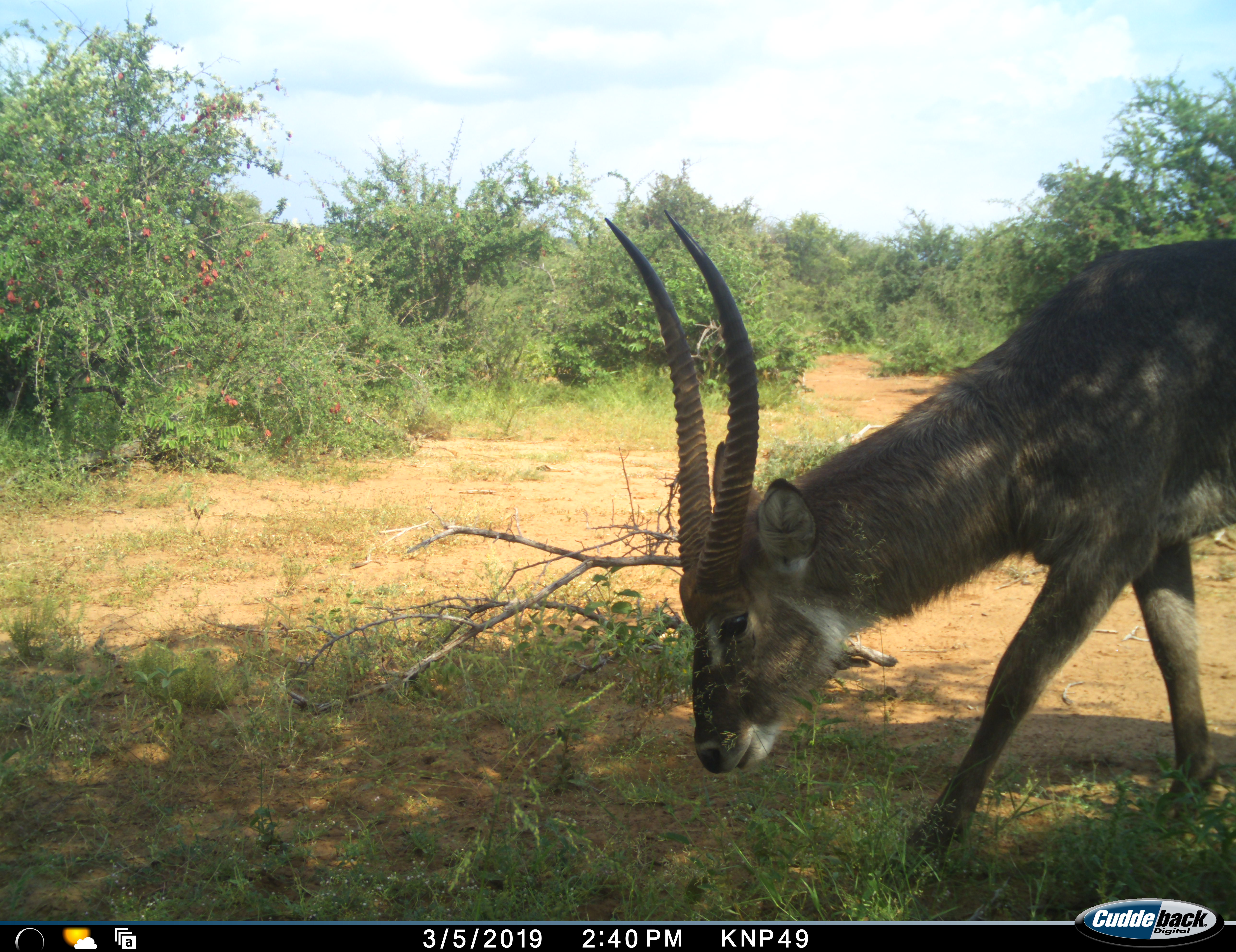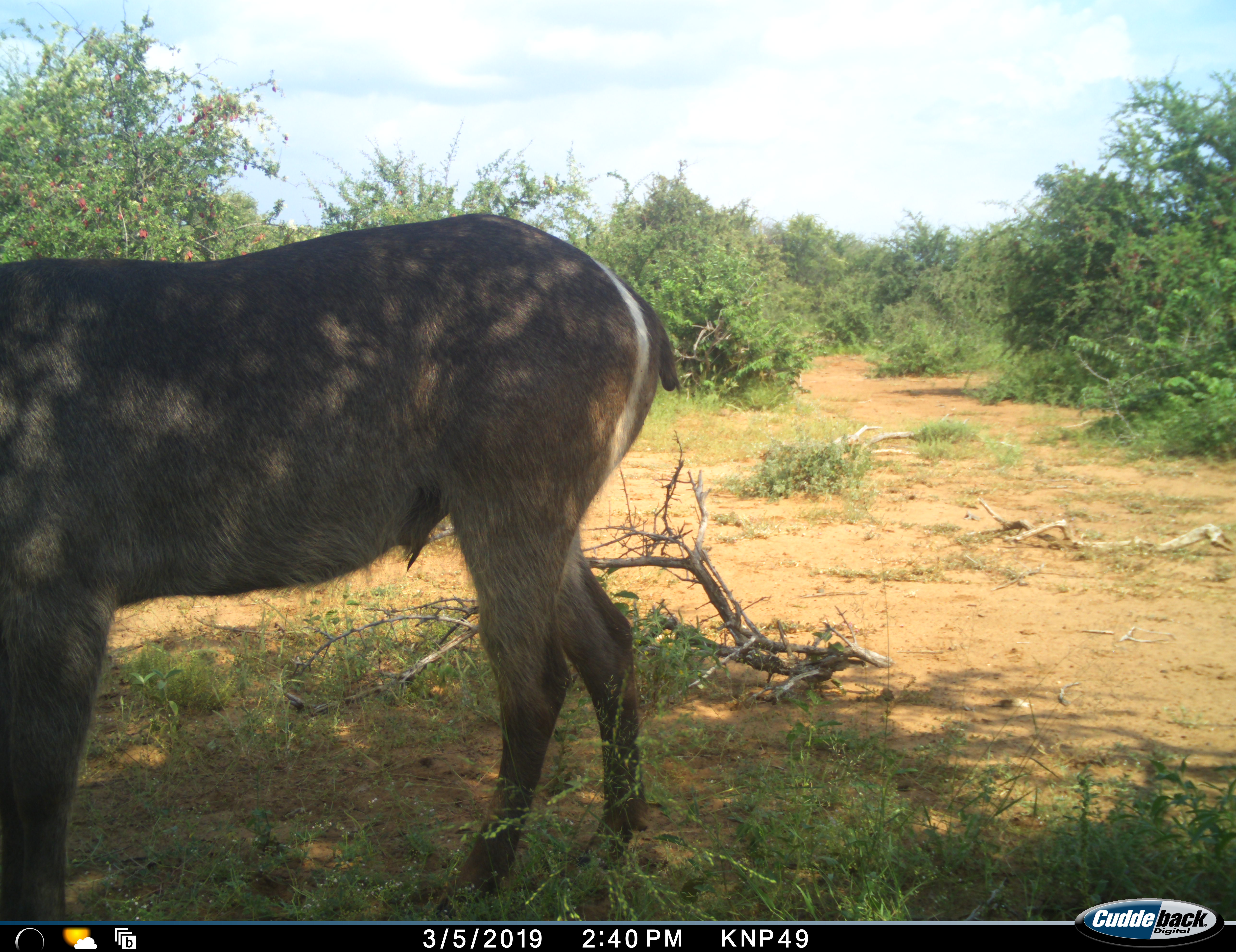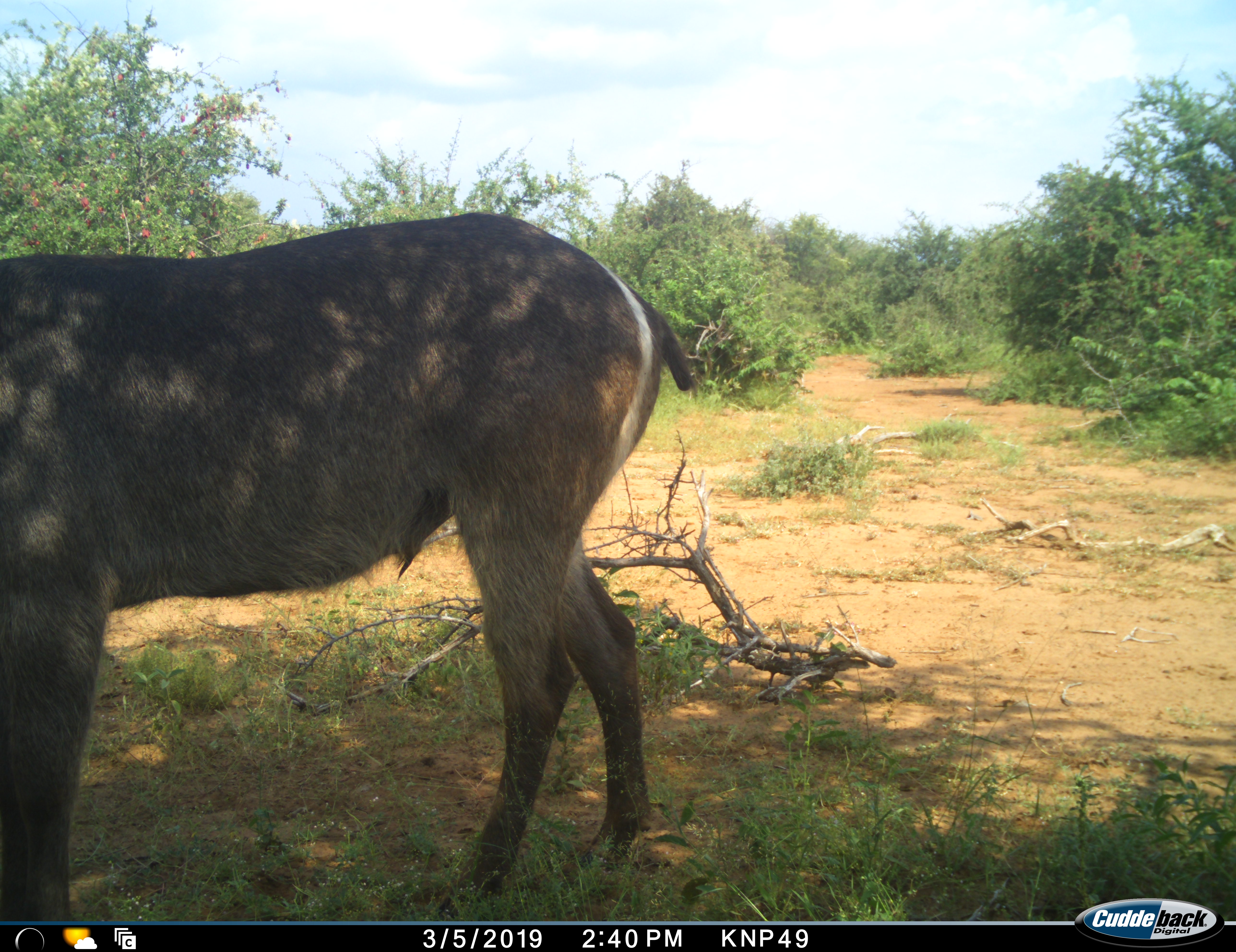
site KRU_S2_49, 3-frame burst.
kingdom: Animalia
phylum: Chordata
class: Mammalia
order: Artiodactyla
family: Bovidae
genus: Kobus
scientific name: Kobus ellipsiprymnus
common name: waterbuck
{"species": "waterbuck (Kobus ellipsiprymnus)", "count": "1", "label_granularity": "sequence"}